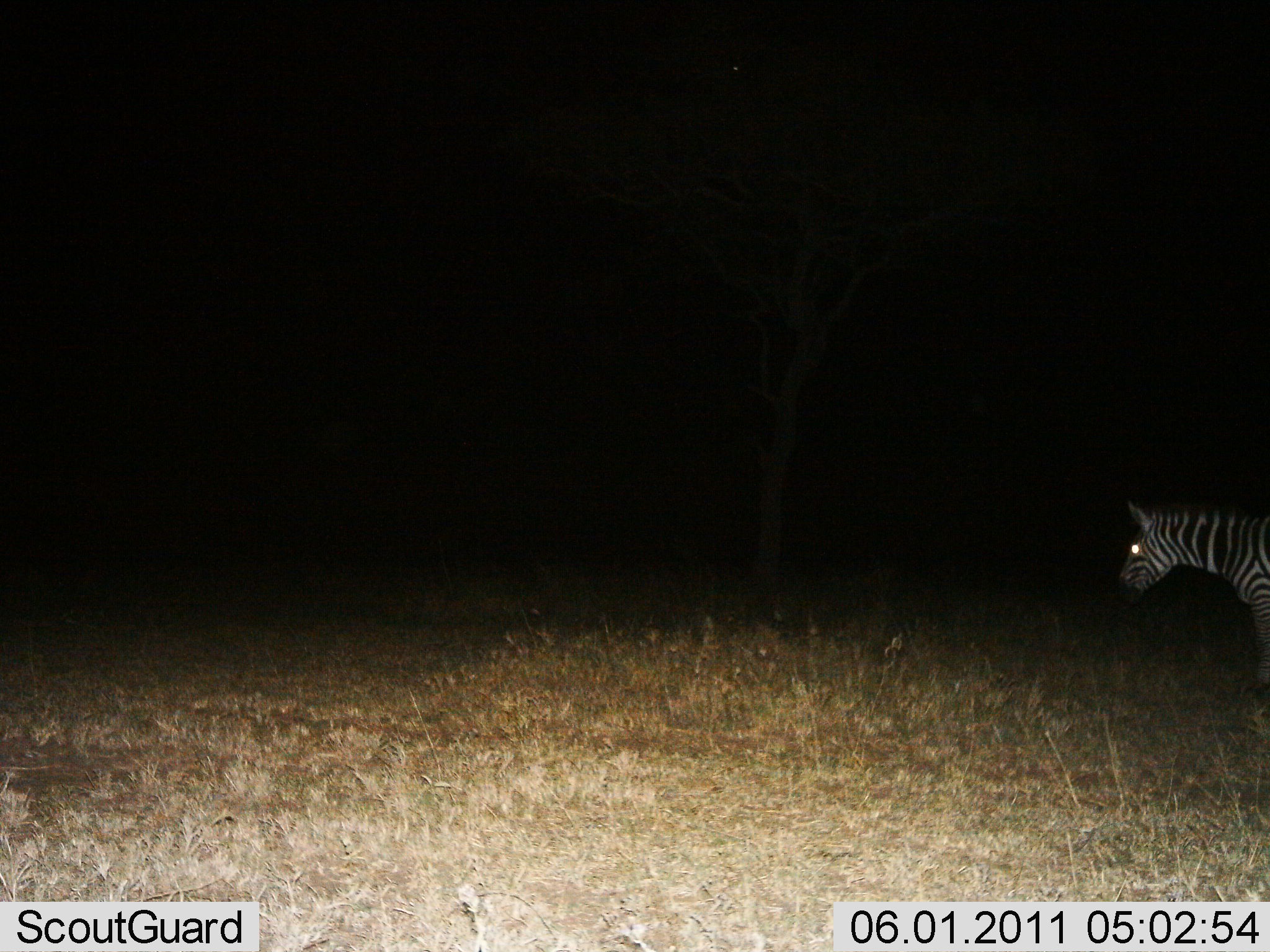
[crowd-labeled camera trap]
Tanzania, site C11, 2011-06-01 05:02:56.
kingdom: Animalia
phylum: Chordata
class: Mammalia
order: Perissodactyla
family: Equidae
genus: Equus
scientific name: Equus quagga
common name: plains zebra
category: zebra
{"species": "zebra (plains zebra) (Equus quagga)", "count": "1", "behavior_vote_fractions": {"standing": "73%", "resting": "0%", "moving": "27%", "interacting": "0%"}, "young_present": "0%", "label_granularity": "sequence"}